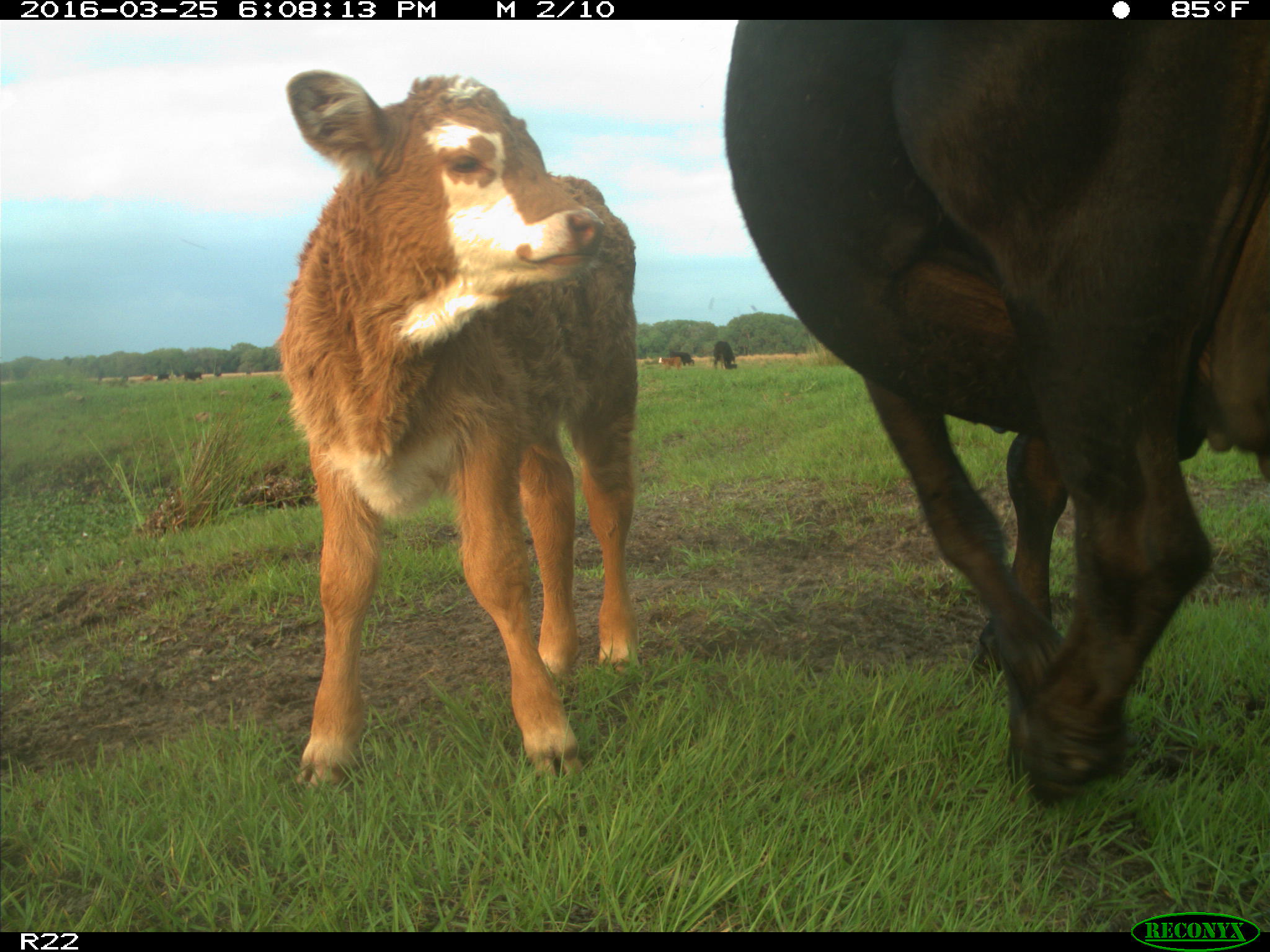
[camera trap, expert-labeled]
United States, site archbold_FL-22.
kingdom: Animalia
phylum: Chordata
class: Mammalia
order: Artiodactyla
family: Bovidae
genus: Bos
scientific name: Bos taurus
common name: domestic cow